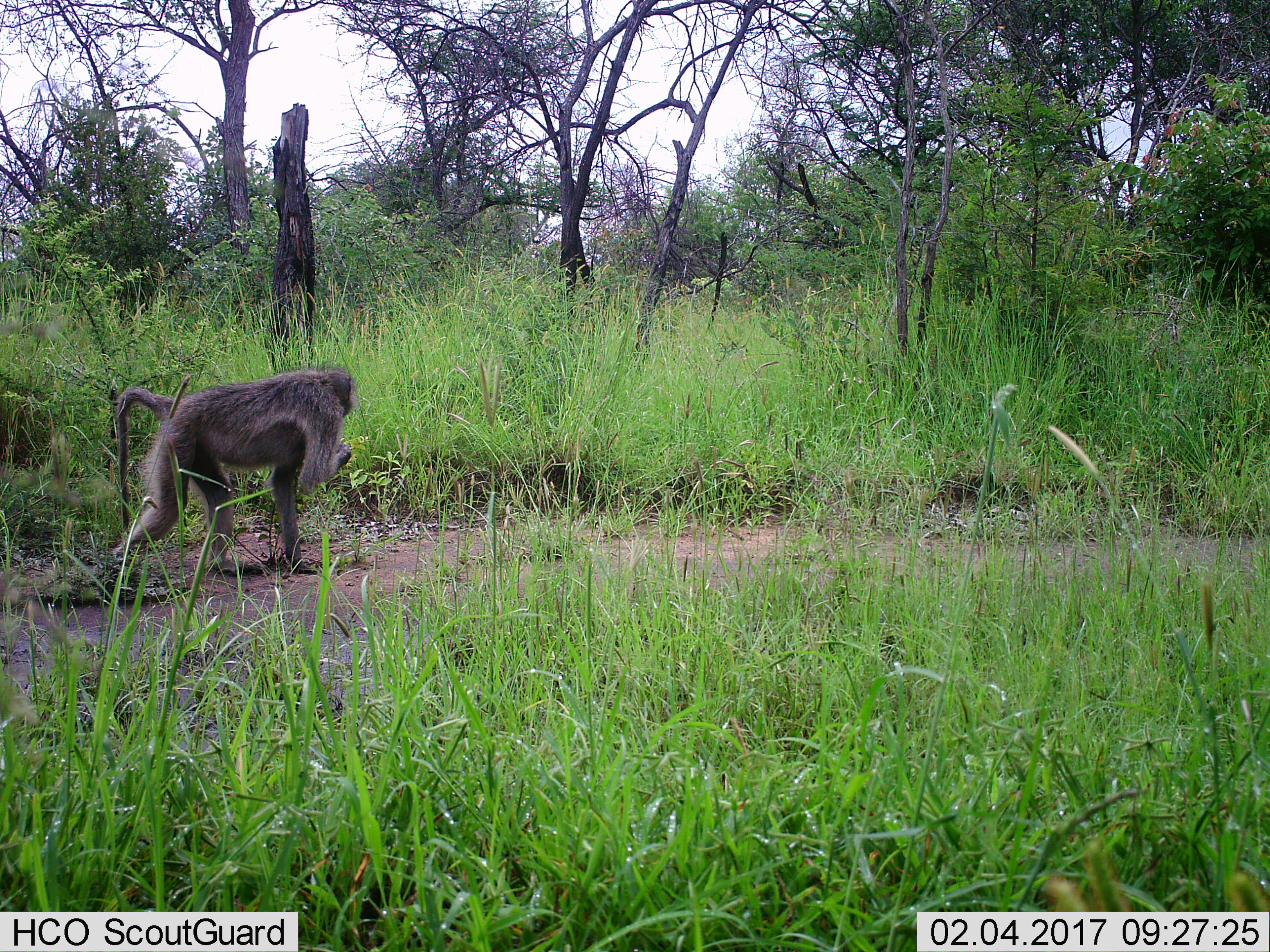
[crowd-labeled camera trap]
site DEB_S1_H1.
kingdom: Animalia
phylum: Chordata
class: Mammalia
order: Primates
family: Cercopithecidae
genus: Papio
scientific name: Papio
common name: baboon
Baboon (Papio), count 1. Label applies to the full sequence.